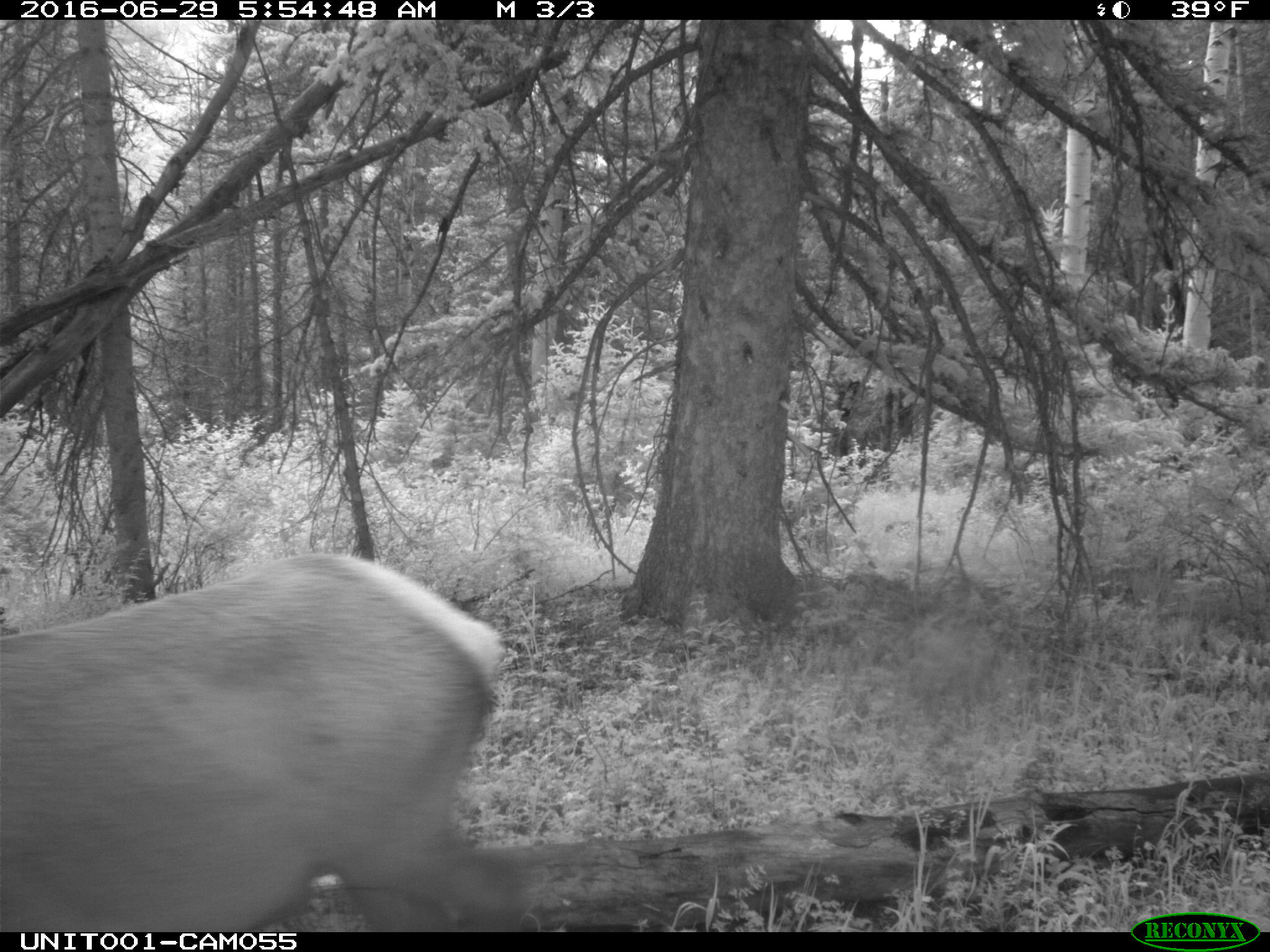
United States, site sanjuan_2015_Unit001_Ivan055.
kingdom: Animalia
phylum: Chordata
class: Mammalia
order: Artiodactyla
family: Cervidae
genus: Cervus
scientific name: Cervus elaphus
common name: red deer